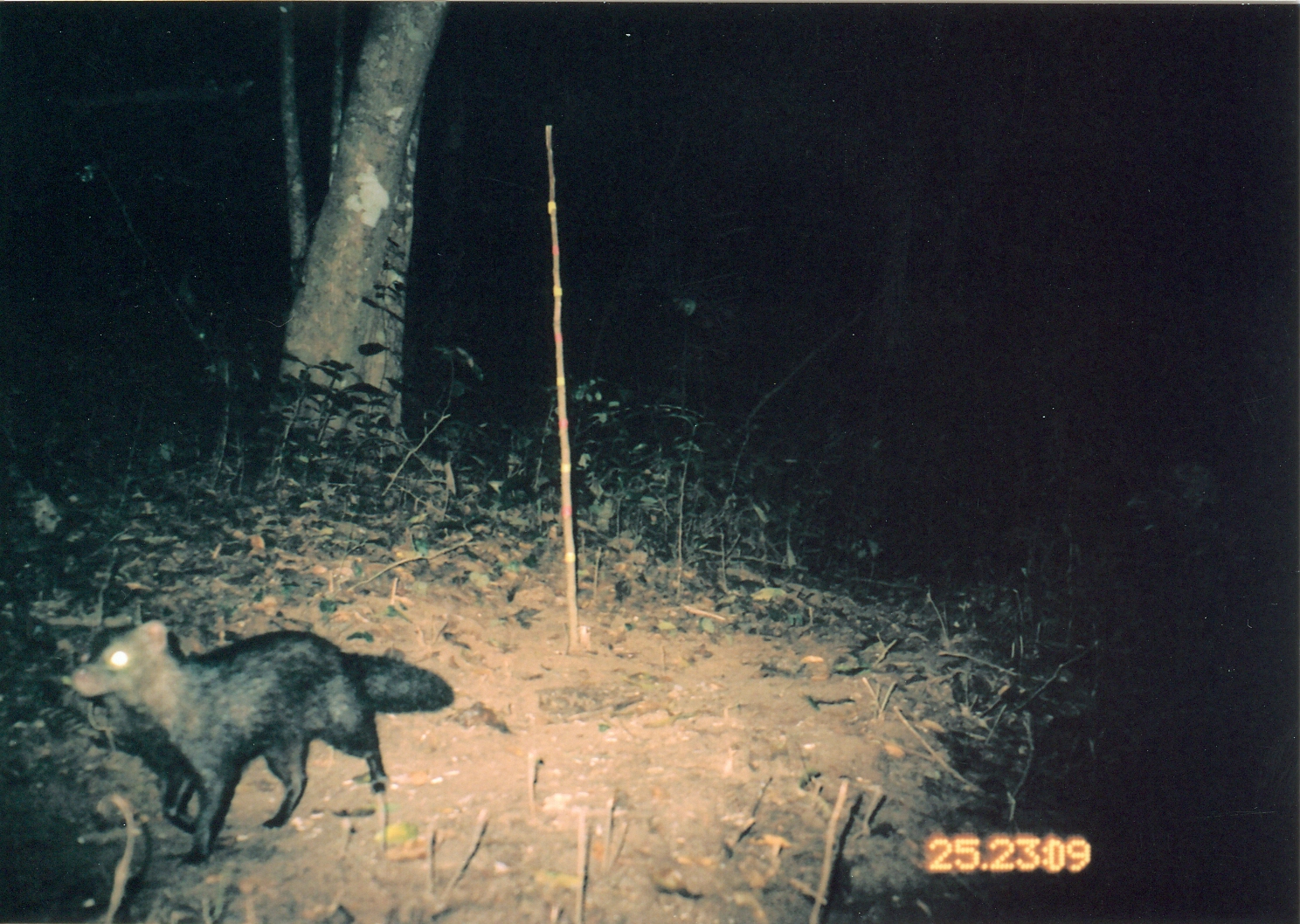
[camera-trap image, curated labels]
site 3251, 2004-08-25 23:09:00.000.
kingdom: Animalia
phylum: Chordata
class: Mammalia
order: Carnivora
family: Herpestidae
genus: Bdeogale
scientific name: Bdeogale crassicauda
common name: bushy-tailed mongoose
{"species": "Bdeogale crassicauda (bushy-tailed mongoose)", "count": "1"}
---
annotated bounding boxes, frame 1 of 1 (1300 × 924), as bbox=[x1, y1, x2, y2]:
bdeogale crassicauda: bbox=[67, 617, 453, 864]